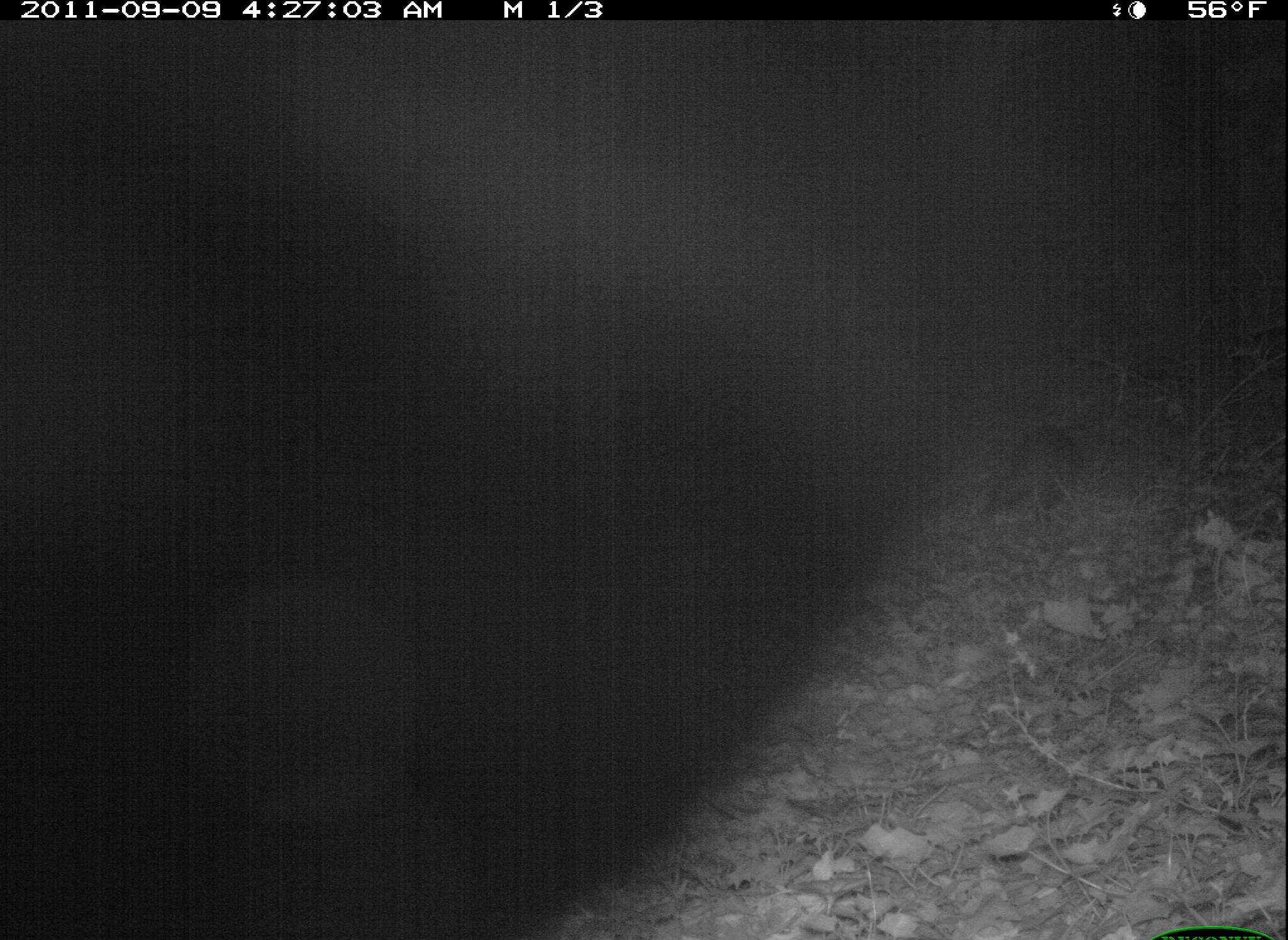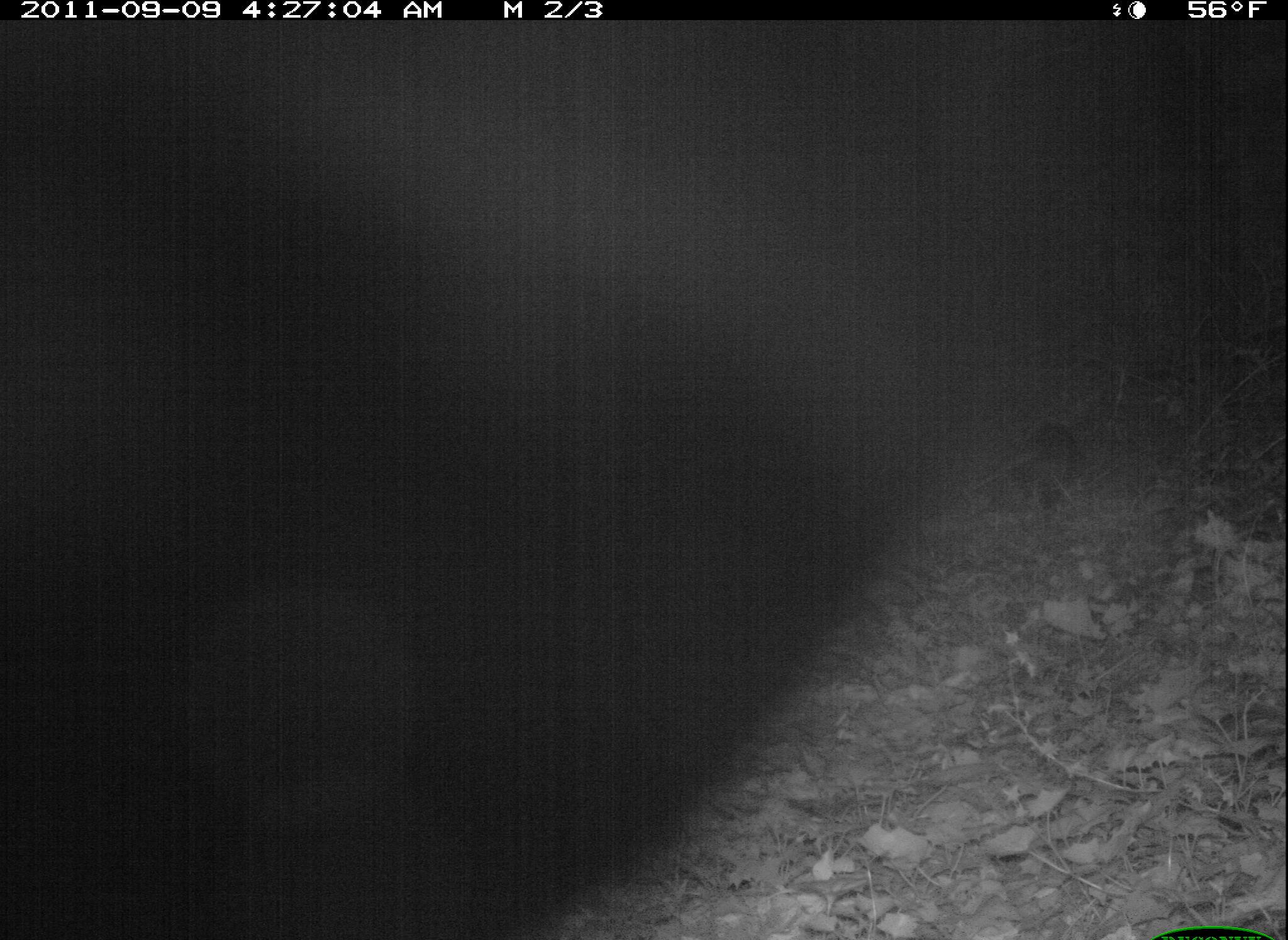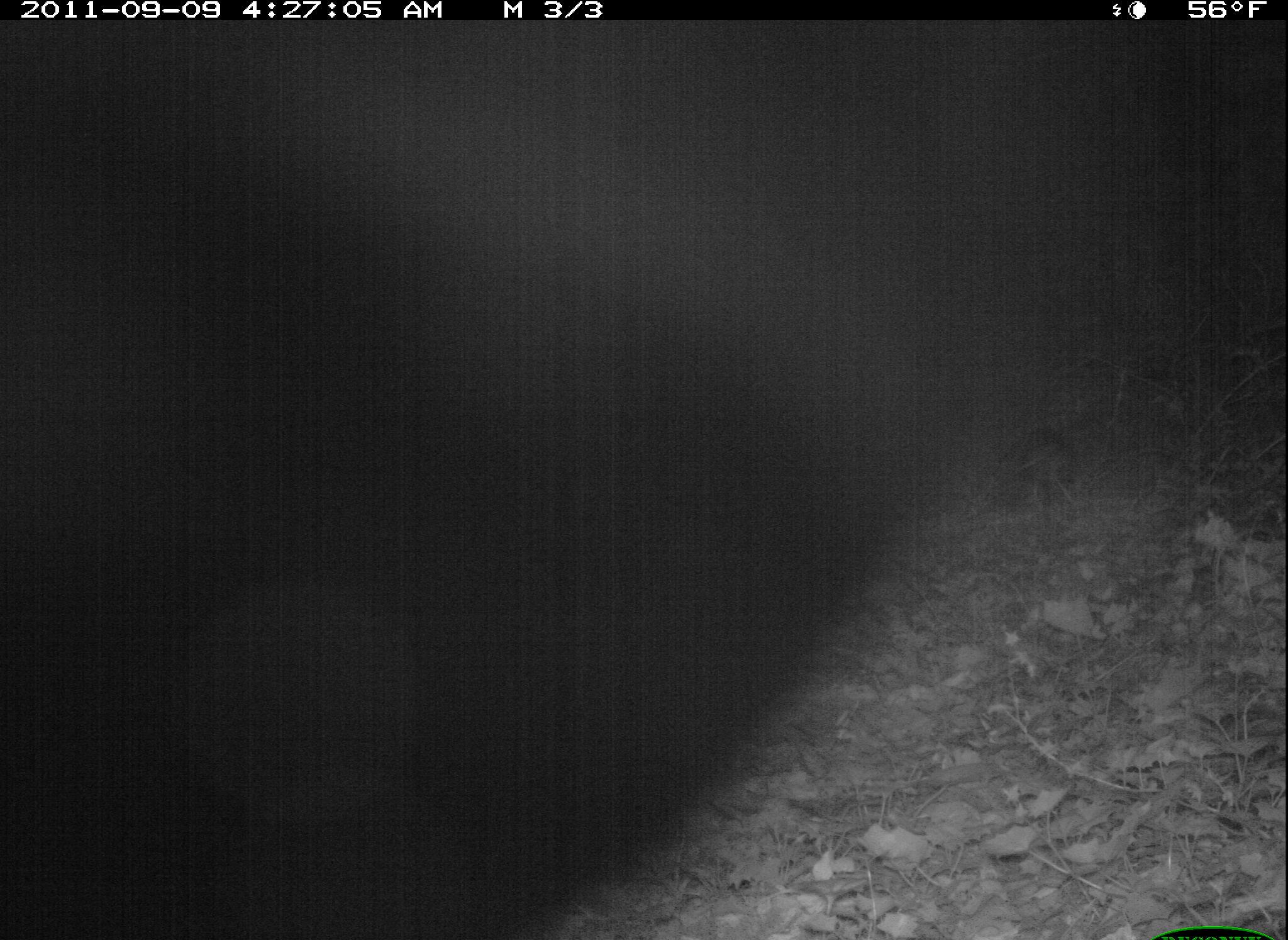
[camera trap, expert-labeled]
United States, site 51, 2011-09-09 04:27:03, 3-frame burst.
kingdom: Animalia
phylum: Chordata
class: Mammalia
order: Didelphimorphia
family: Didelphidae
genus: Didelphis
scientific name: Didelphis virginiana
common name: virginia opossum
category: opossum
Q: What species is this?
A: Opossum (virginia opossum) (Didelphis virginiana).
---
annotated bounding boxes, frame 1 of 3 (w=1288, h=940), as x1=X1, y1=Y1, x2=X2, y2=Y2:
opossum: x1=2, y1=22, x2=1151, y2=940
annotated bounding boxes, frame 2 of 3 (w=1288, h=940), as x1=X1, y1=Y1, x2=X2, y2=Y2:
opossum: x1=2, y1=21, x2=1088, y2=940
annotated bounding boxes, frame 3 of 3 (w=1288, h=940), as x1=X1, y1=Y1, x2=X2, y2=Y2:
opossum: x1=1, y1=23, x2=1160, y2=940